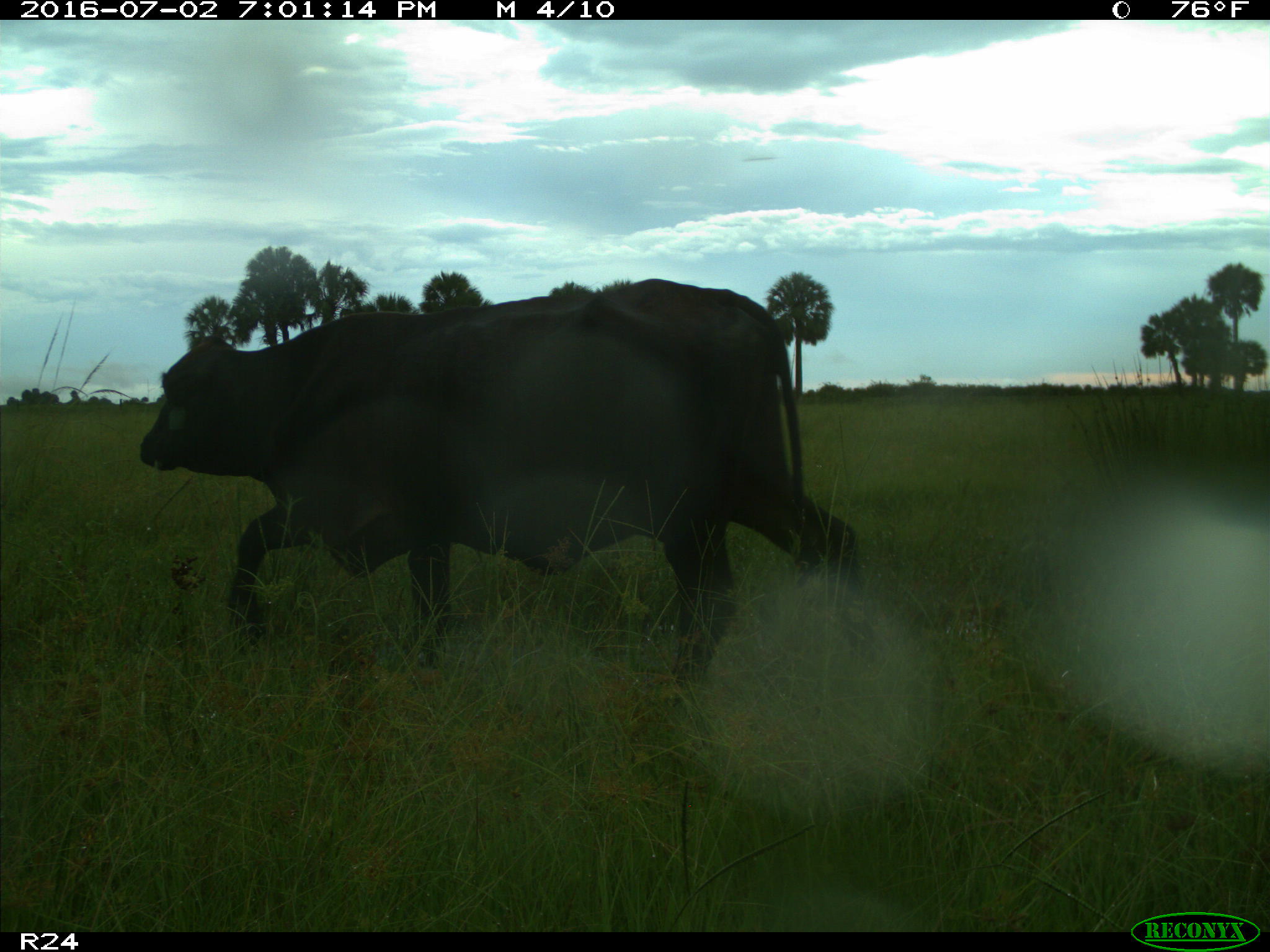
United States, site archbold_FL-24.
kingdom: Animalia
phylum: Chordata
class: Mammalia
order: Artiodactyla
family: Bovidae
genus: Bos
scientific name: Bos taurus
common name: domestic cow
Bos taurus (domestic cow).